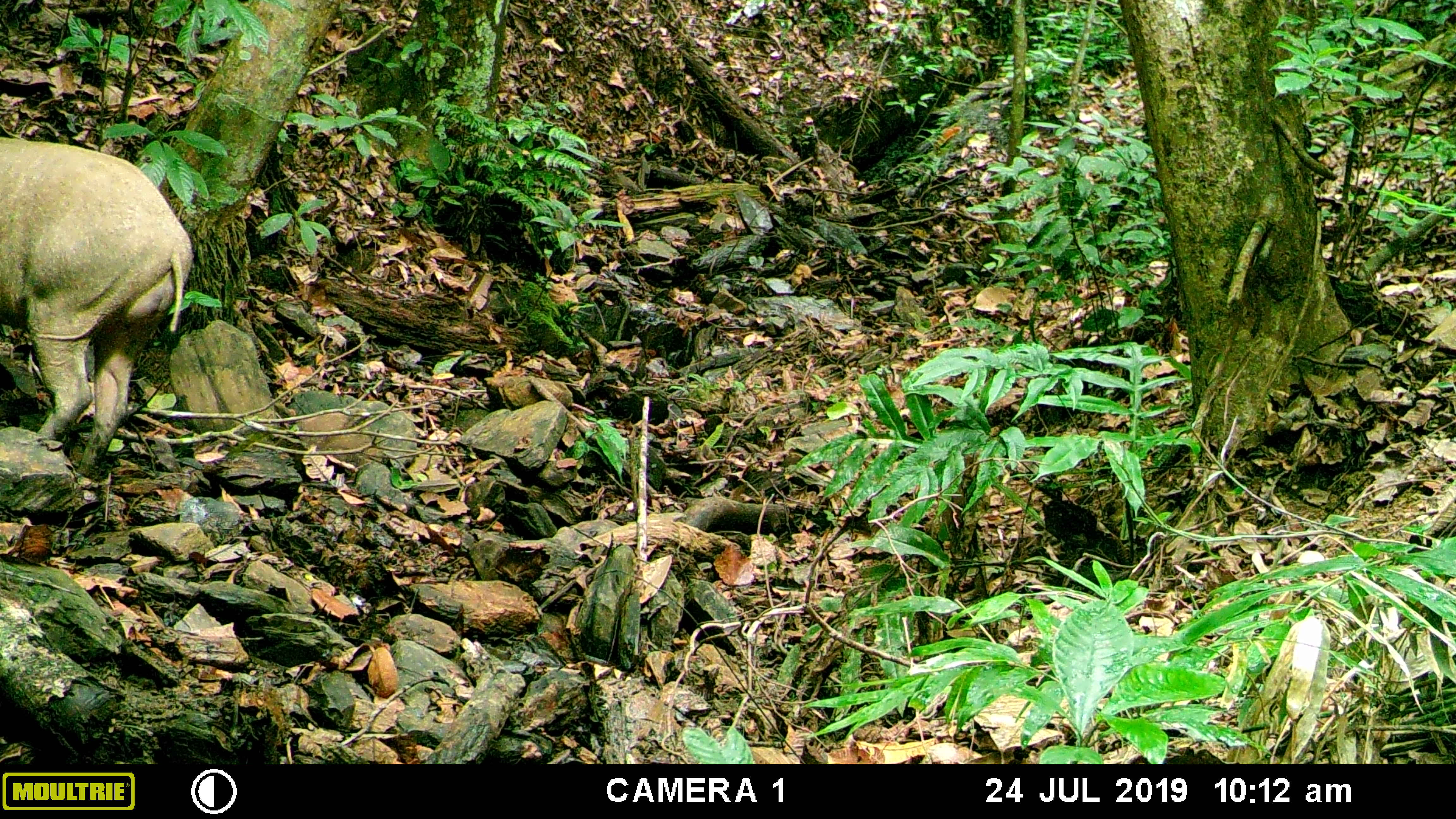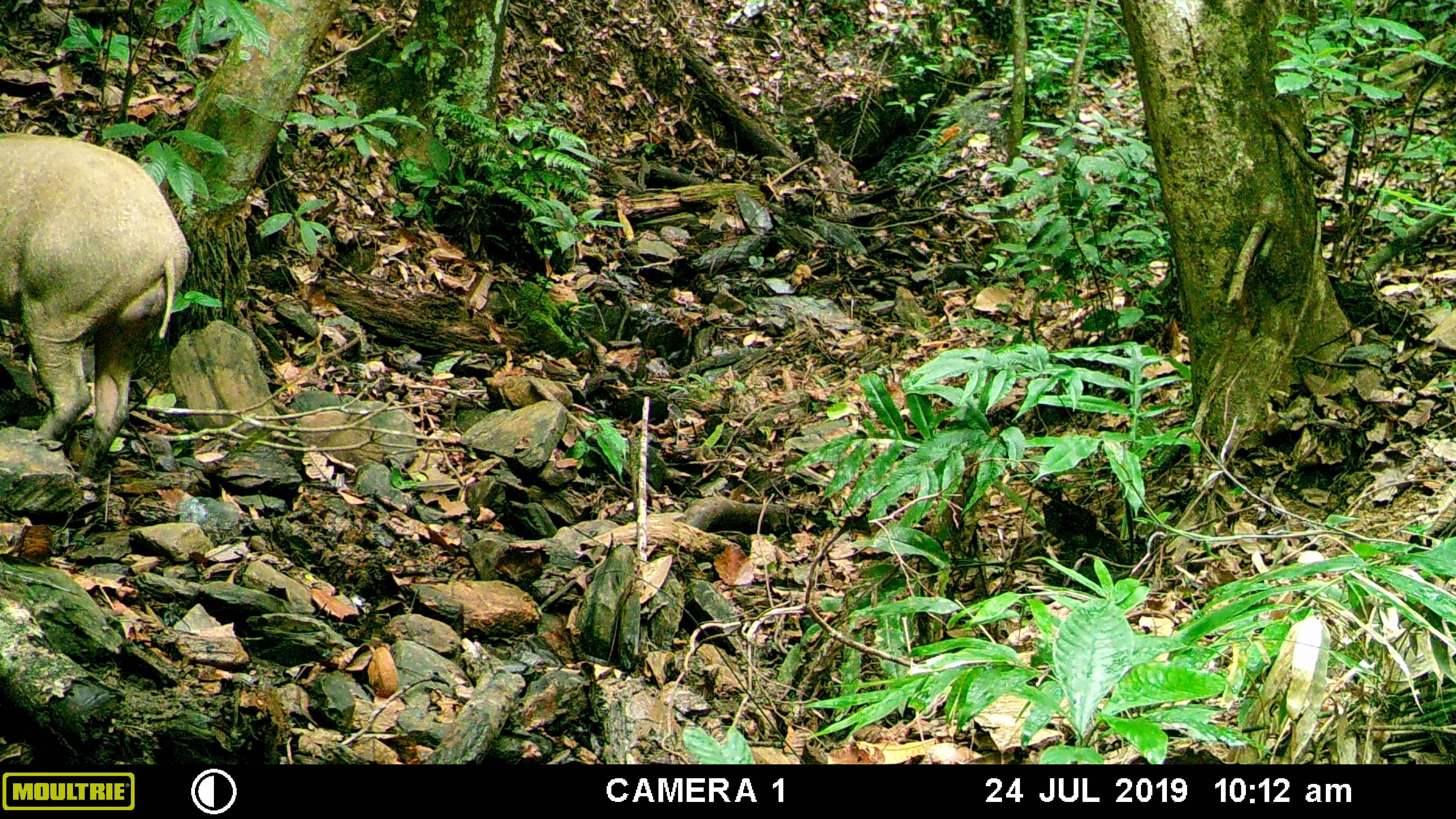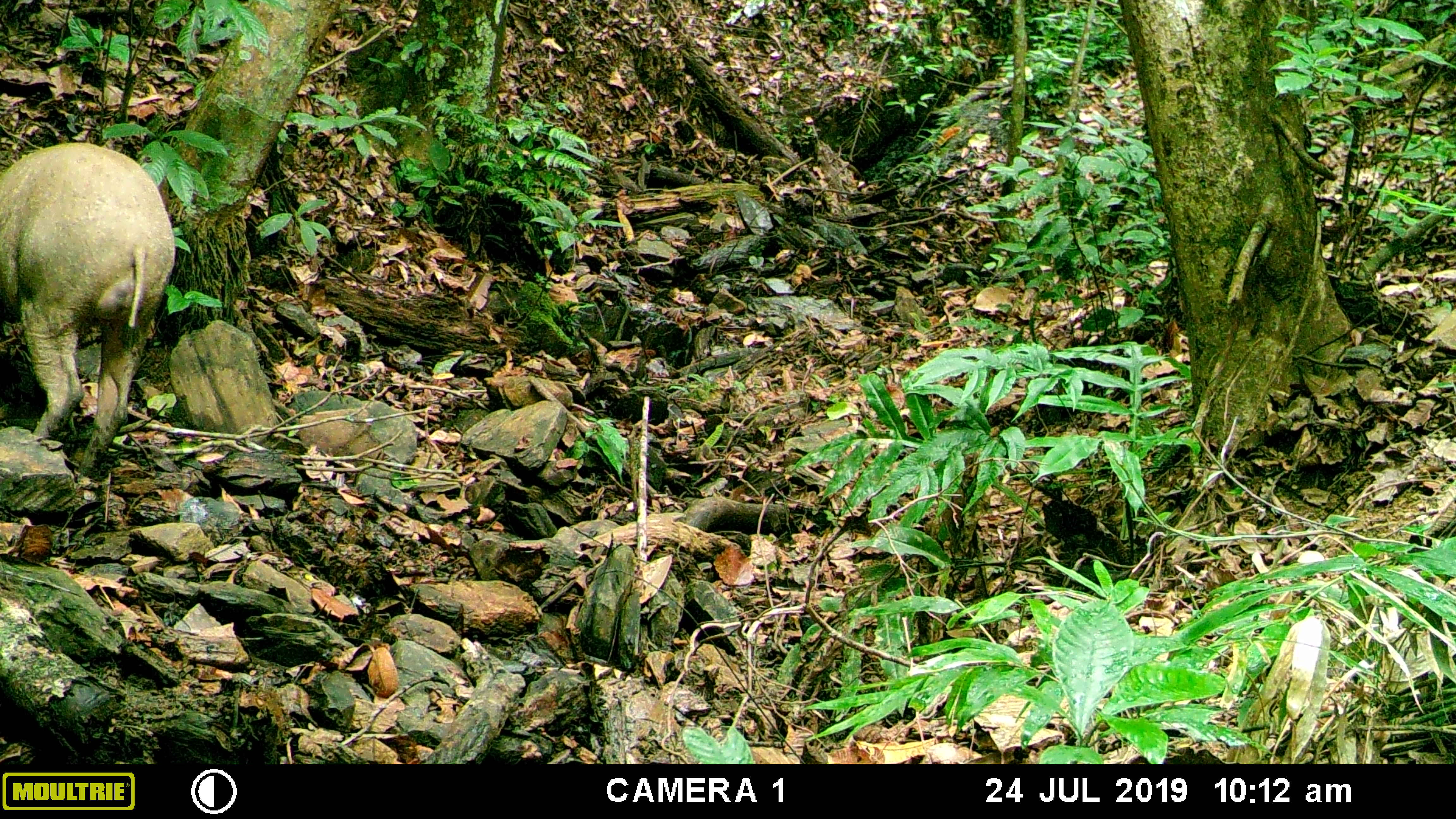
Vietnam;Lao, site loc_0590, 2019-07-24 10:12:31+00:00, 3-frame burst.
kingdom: Animalia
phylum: Chordata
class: Mammalia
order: Artiodactyla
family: Suidae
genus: Sus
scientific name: Sus scrofa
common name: eurasian wild pig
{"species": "eurasian wild pig (Sus scrofa)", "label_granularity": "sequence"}